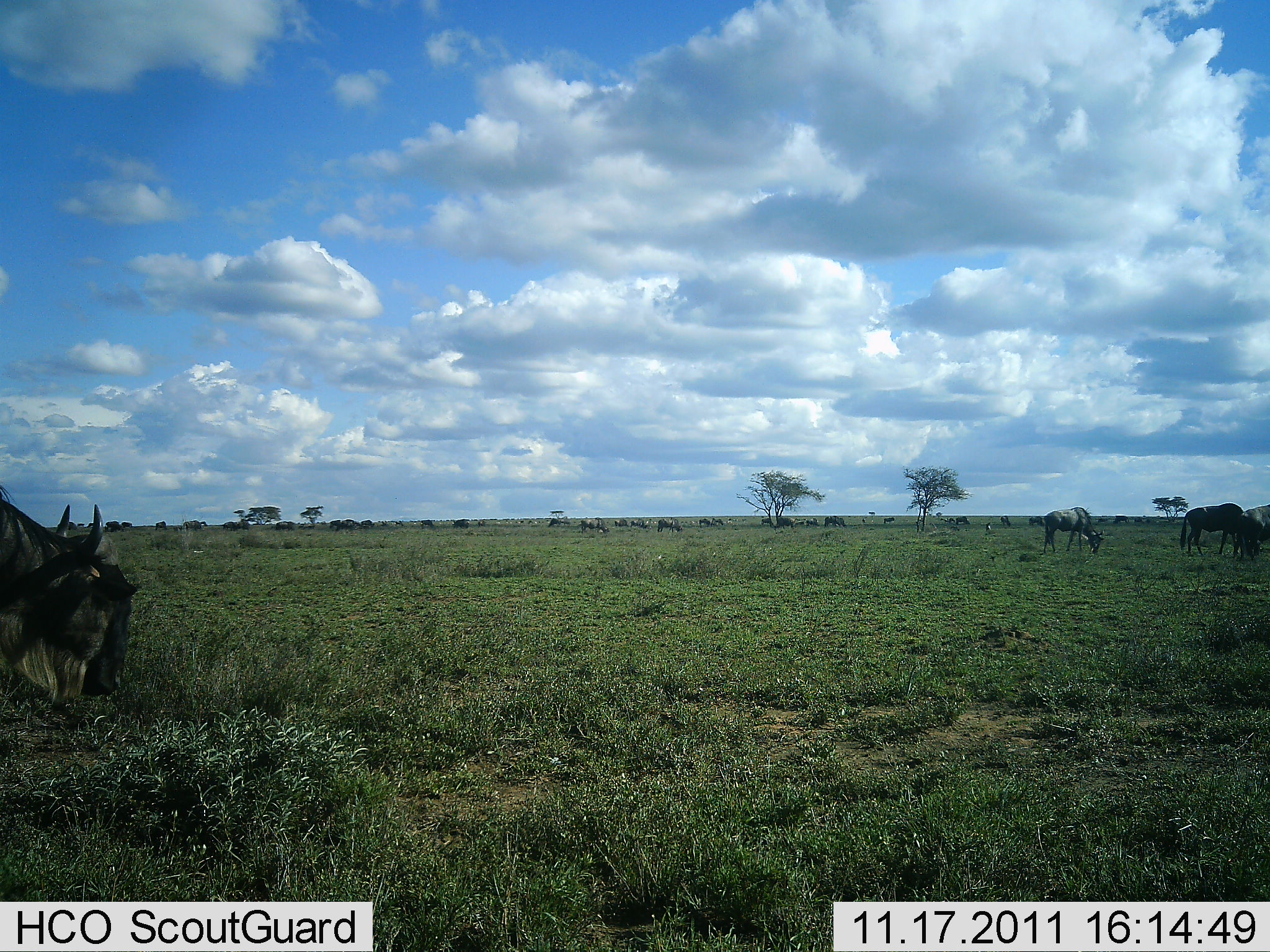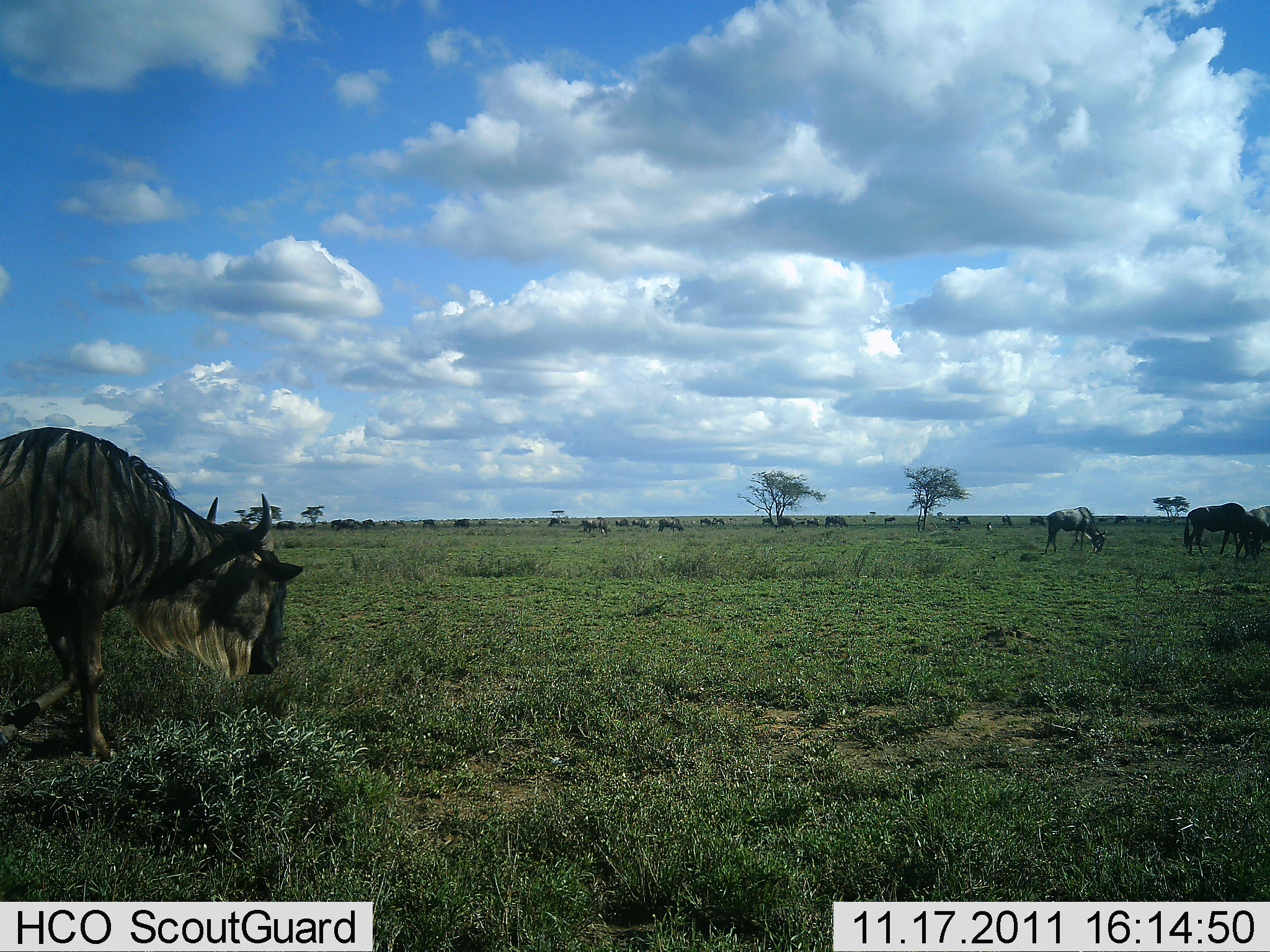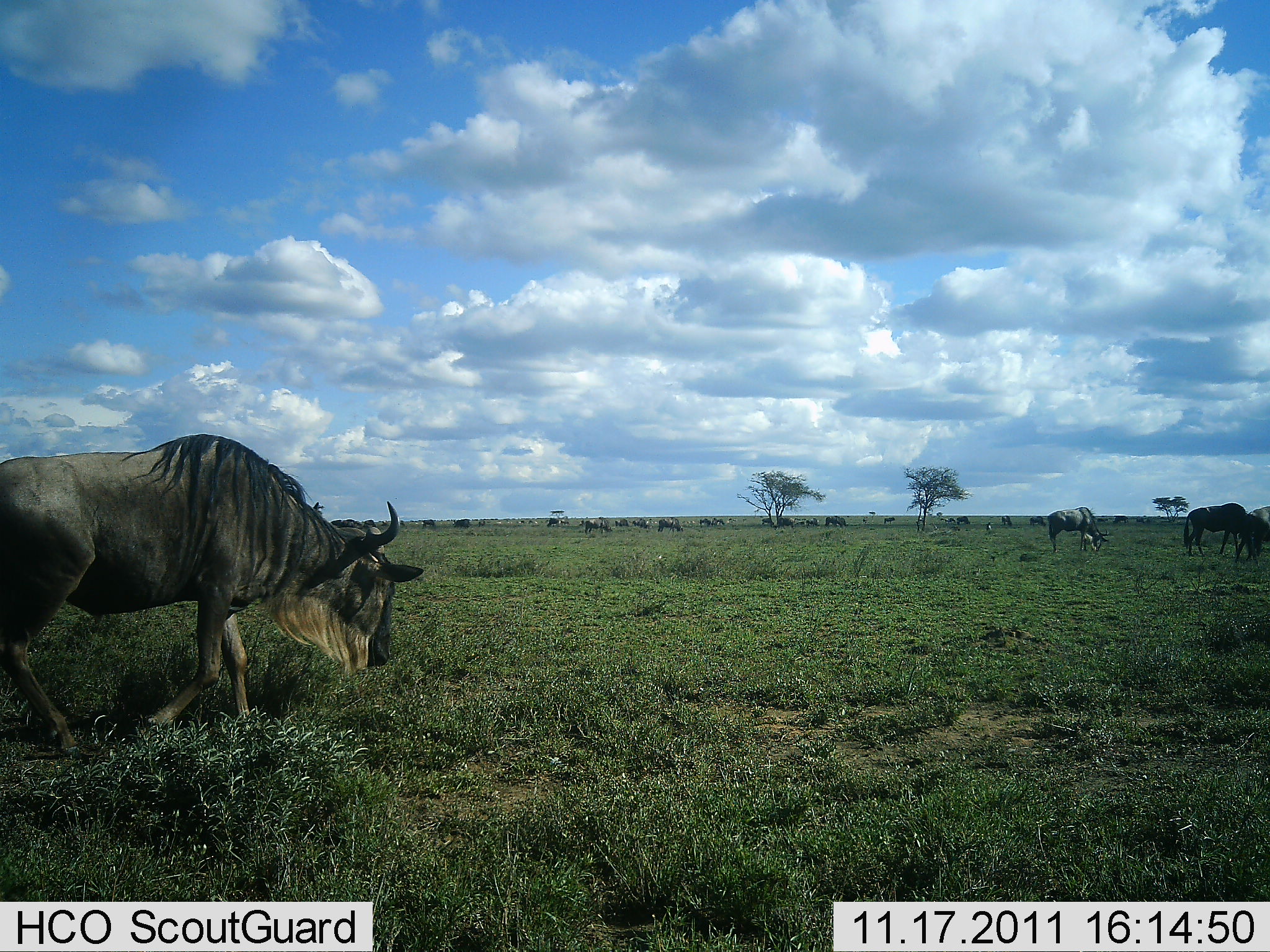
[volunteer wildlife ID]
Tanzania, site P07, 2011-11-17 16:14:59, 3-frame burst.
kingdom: Animalia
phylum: Chordata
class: Mammalia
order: Artiodactyla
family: Bovidae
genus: Connochaetes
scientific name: Connochaetes taurinus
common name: blue wildebeest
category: wildebeest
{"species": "wildebeest (blue wildebeest) (Connochaetes taurinus)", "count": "11-50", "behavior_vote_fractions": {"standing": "13%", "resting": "0%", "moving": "87%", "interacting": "0%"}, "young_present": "0%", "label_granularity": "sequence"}